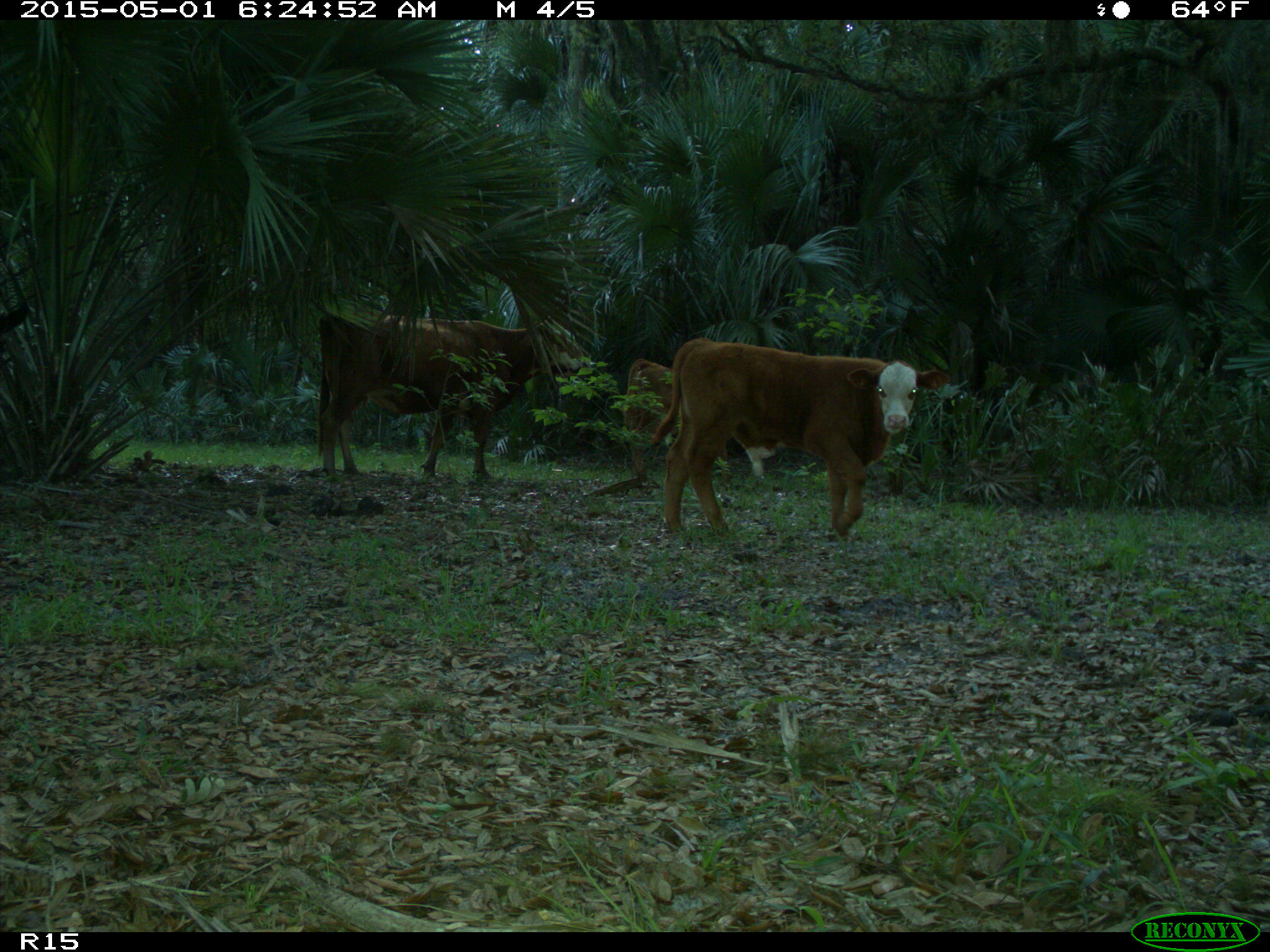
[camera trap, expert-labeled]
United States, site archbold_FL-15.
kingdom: Animalia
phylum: Chordata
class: Mammalia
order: Artiodactyla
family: Bovidae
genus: Bos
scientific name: Bos taurus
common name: domestic cow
Bos taurus (domestic cow).